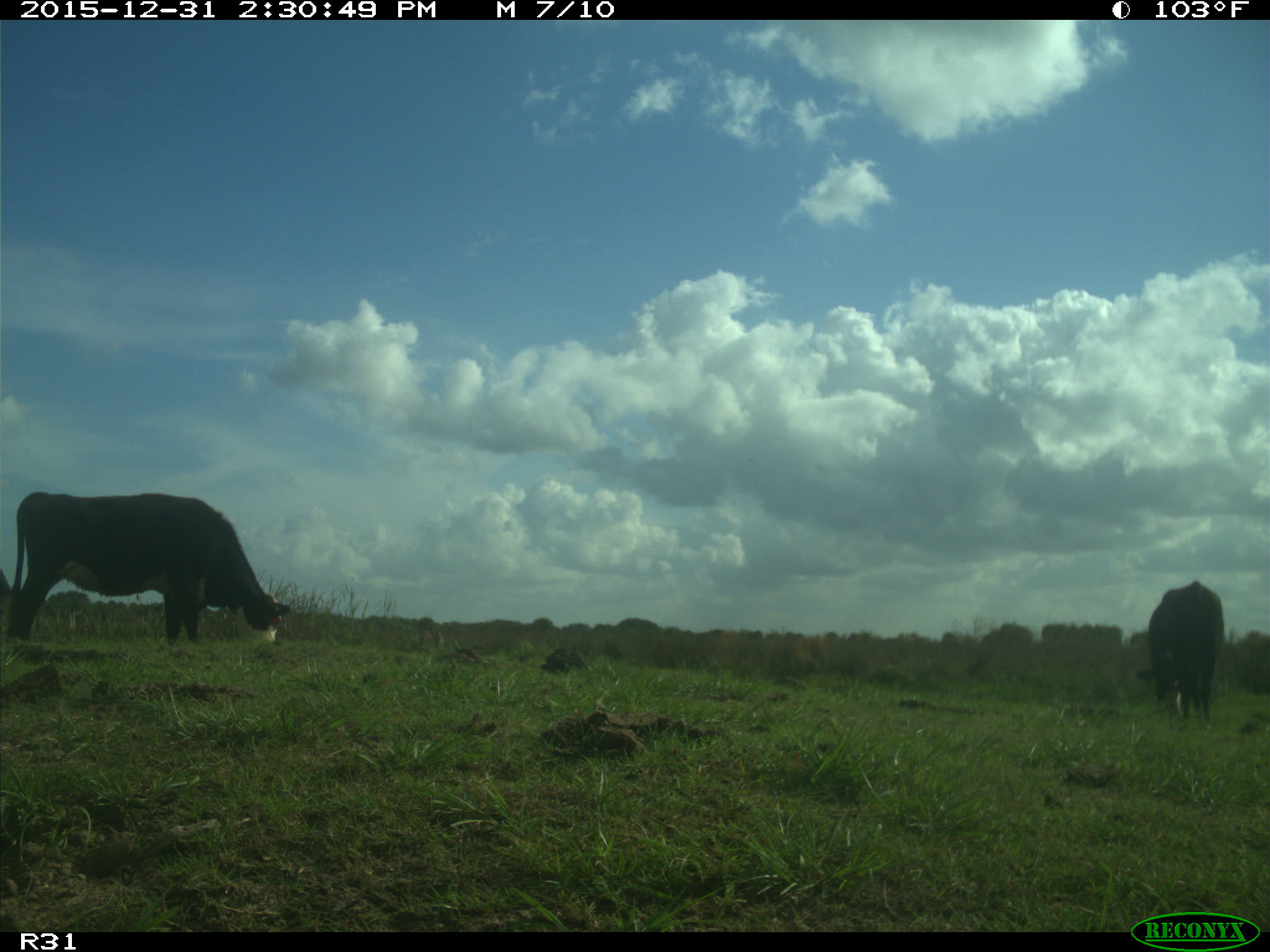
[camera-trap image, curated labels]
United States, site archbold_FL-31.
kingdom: Animalia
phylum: Chordata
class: Mammalia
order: Artiodactyla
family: Bovidae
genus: Bos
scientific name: Bos taurus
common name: domestic cow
Bos taurus (domestic cow).